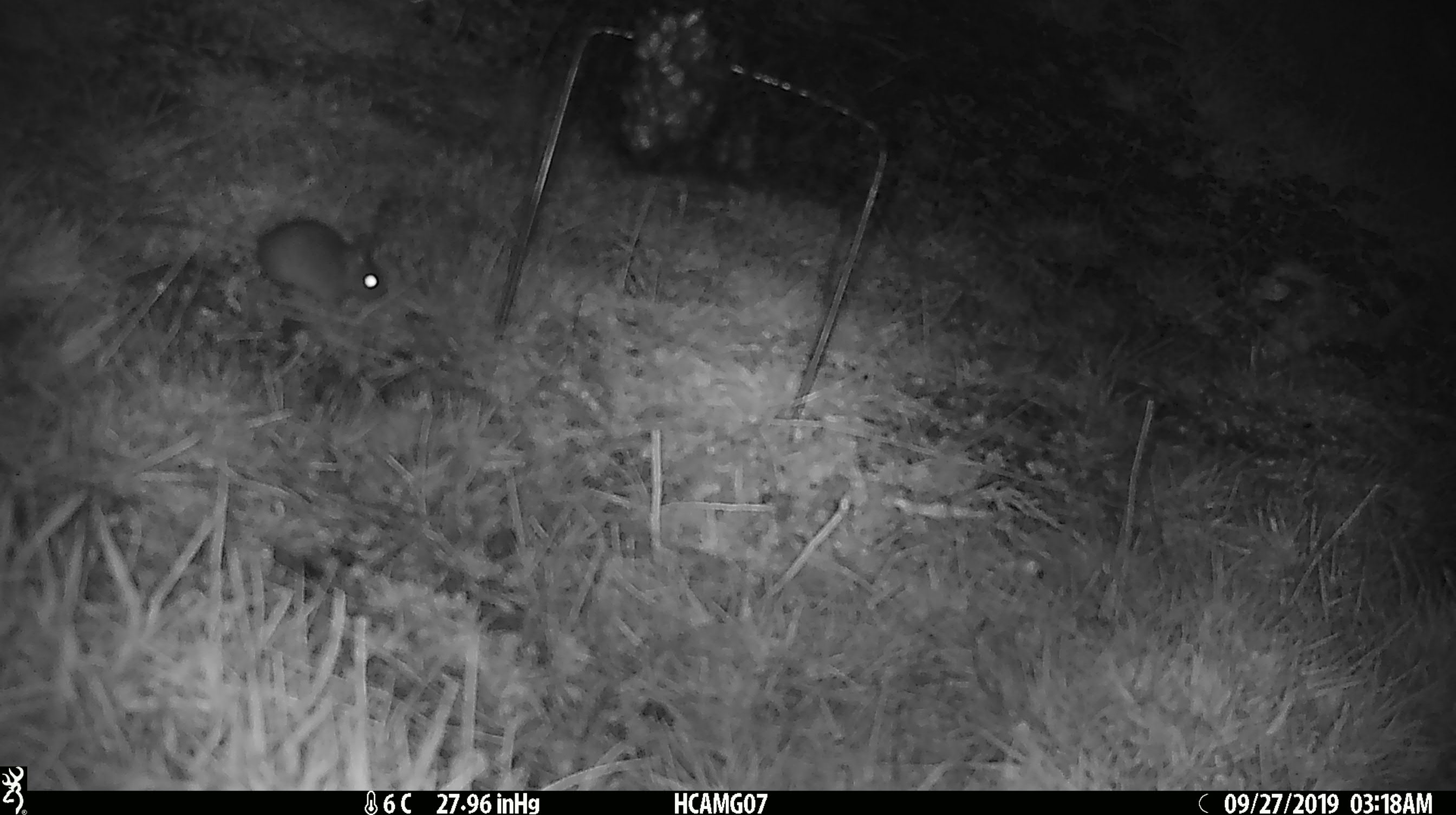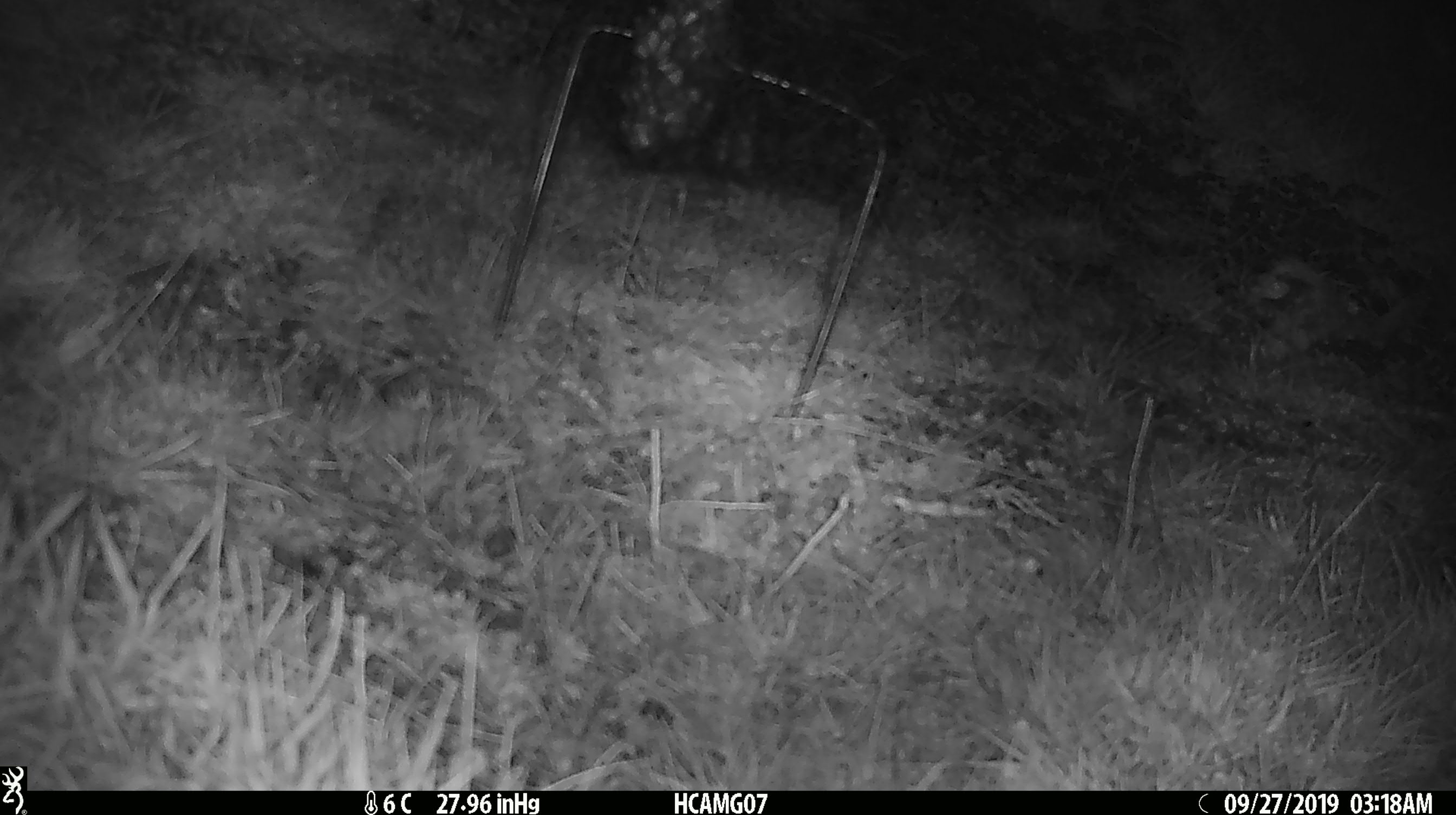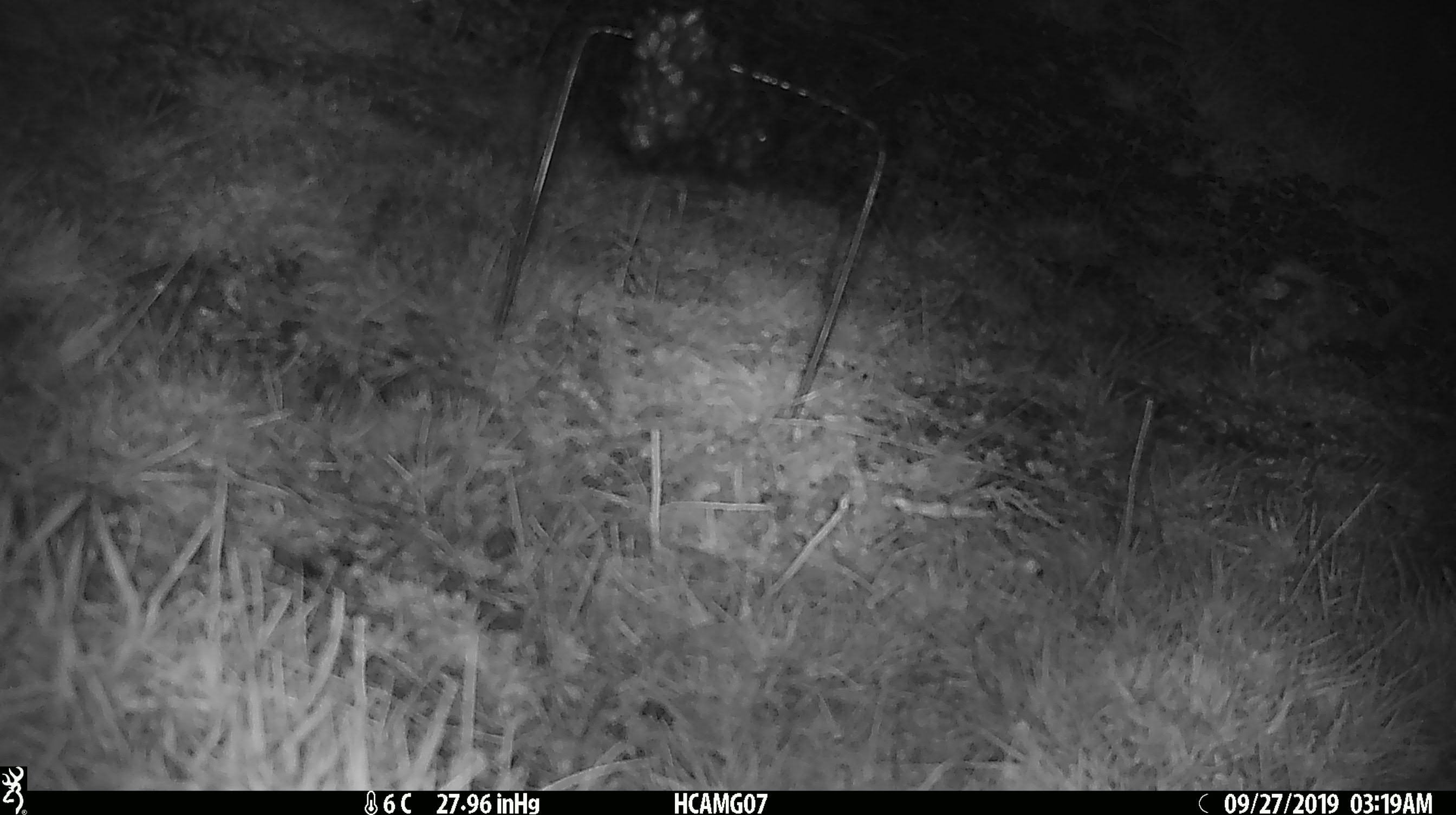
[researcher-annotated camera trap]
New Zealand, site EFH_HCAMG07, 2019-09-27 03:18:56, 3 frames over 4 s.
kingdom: Animalia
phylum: Chordata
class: Mammalia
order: Rodentia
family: Muridae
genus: Mus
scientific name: Mus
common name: mouse